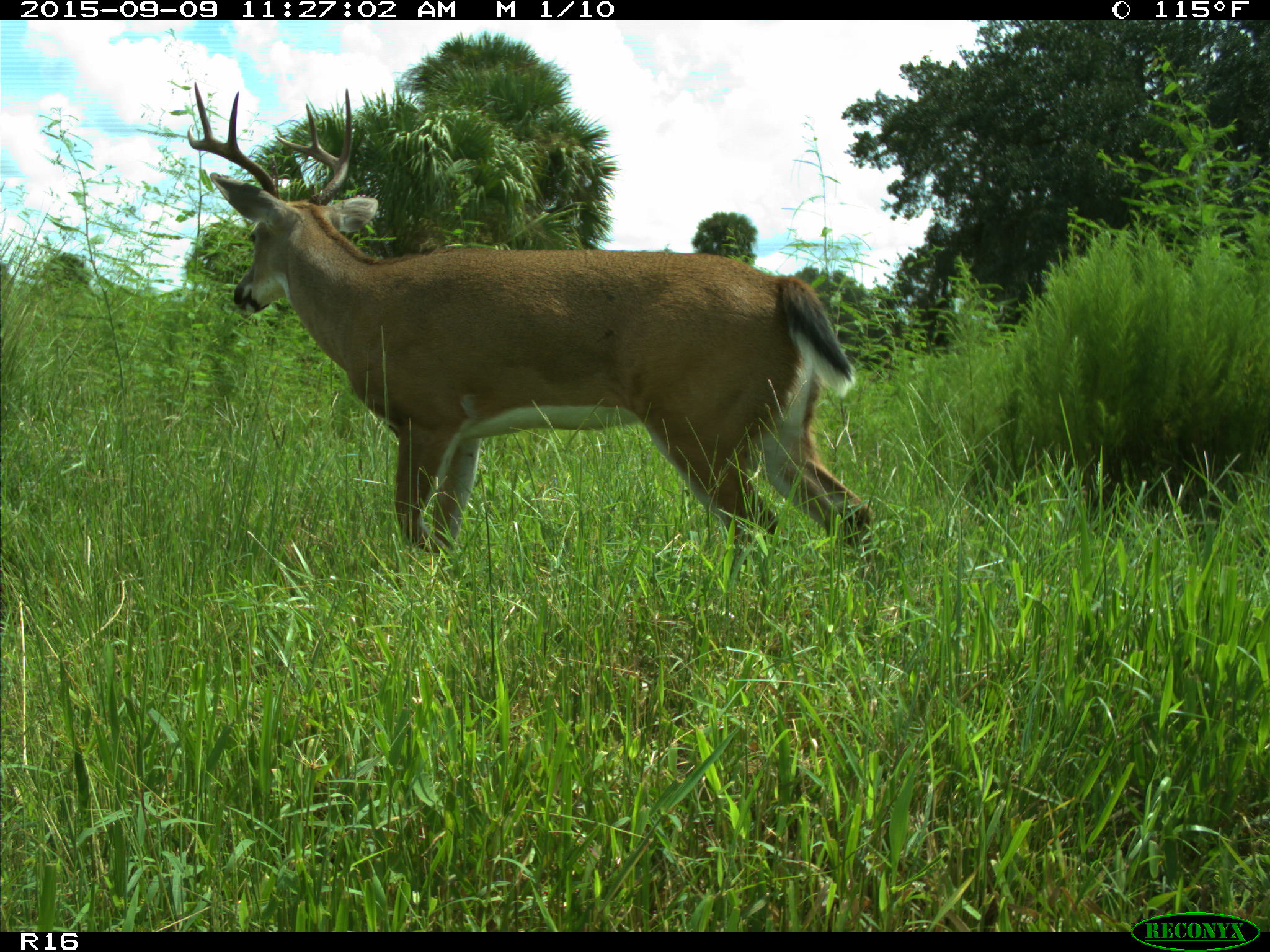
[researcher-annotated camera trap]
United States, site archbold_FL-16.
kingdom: Animalia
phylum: Chordata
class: Mammalia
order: Artiodactyla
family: Cervidae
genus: Odocoileus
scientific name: Odocoileus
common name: deer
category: unidentified deer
Unidentified deer (deer) (Odocoileus).